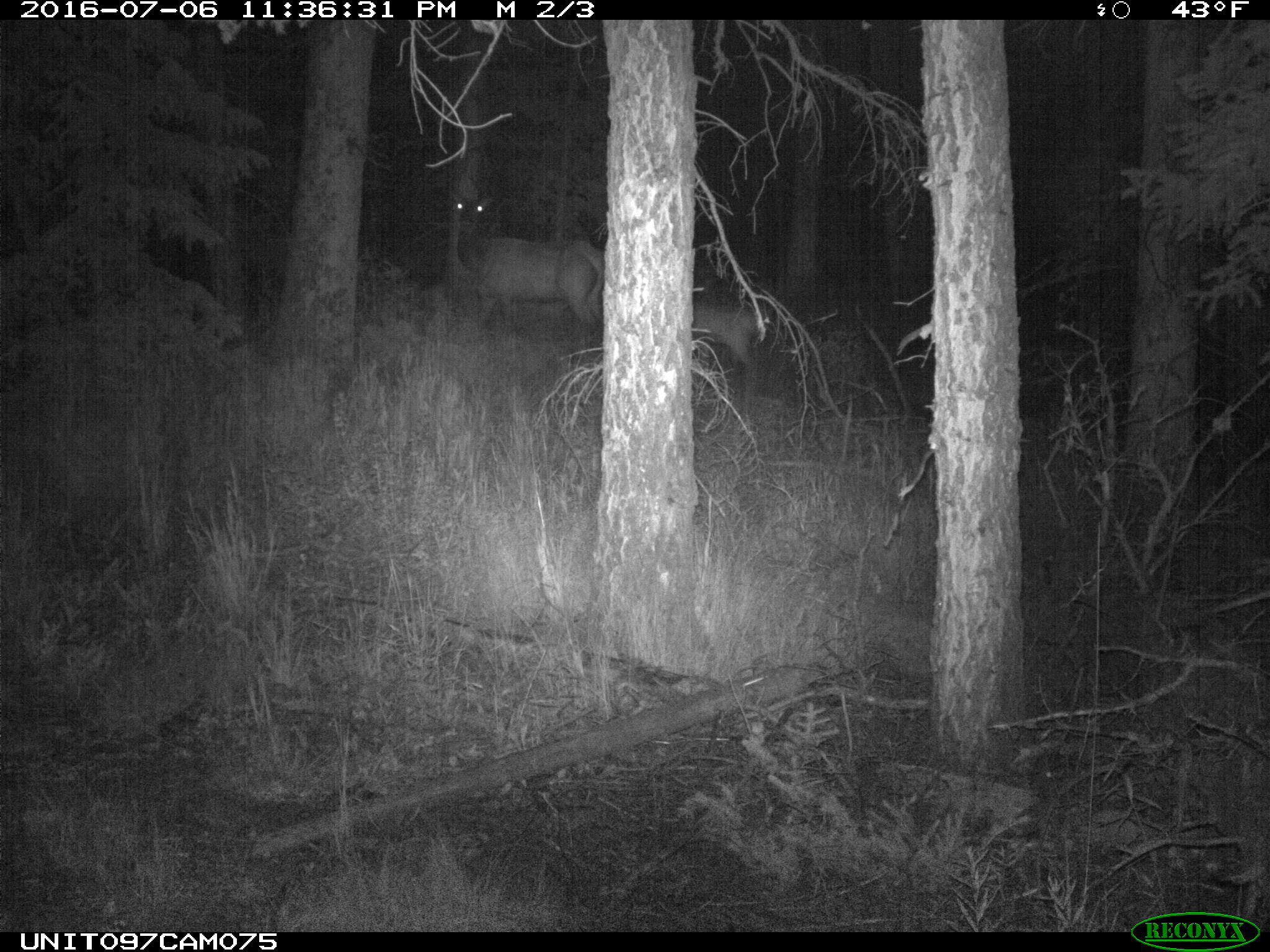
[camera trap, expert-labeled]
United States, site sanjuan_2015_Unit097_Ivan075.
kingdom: Animalia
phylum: Chordata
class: Mammalia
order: Artiodactyla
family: Cervidae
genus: Cervus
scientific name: Cervus elaphus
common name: red deer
Cervus elaphus (red deer).